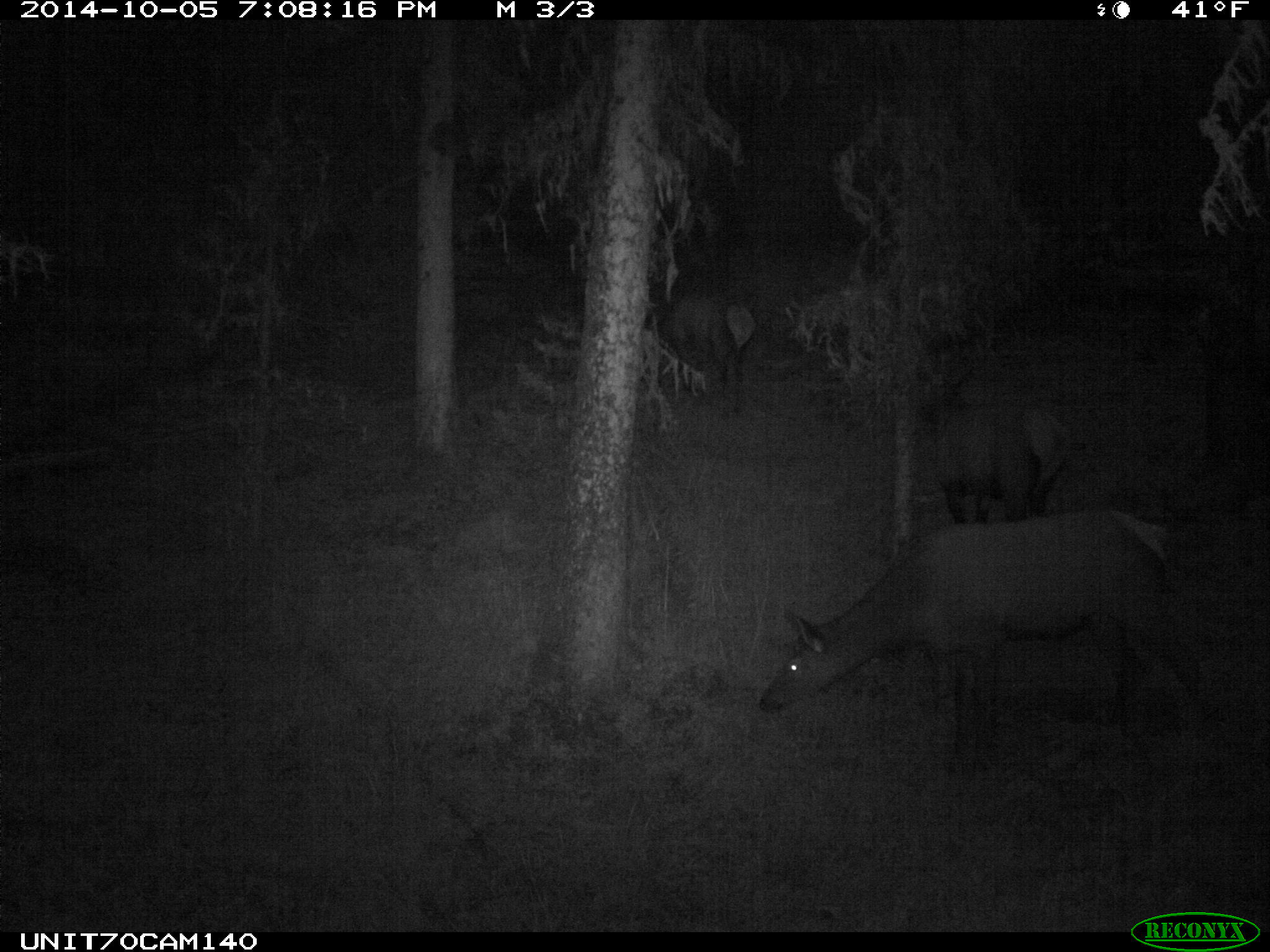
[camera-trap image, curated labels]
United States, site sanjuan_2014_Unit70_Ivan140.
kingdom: Animalia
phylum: Chordata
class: Mammalia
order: Artiodactyla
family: Cervidae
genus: Cervus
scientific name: Cervus elaphus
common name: red deer